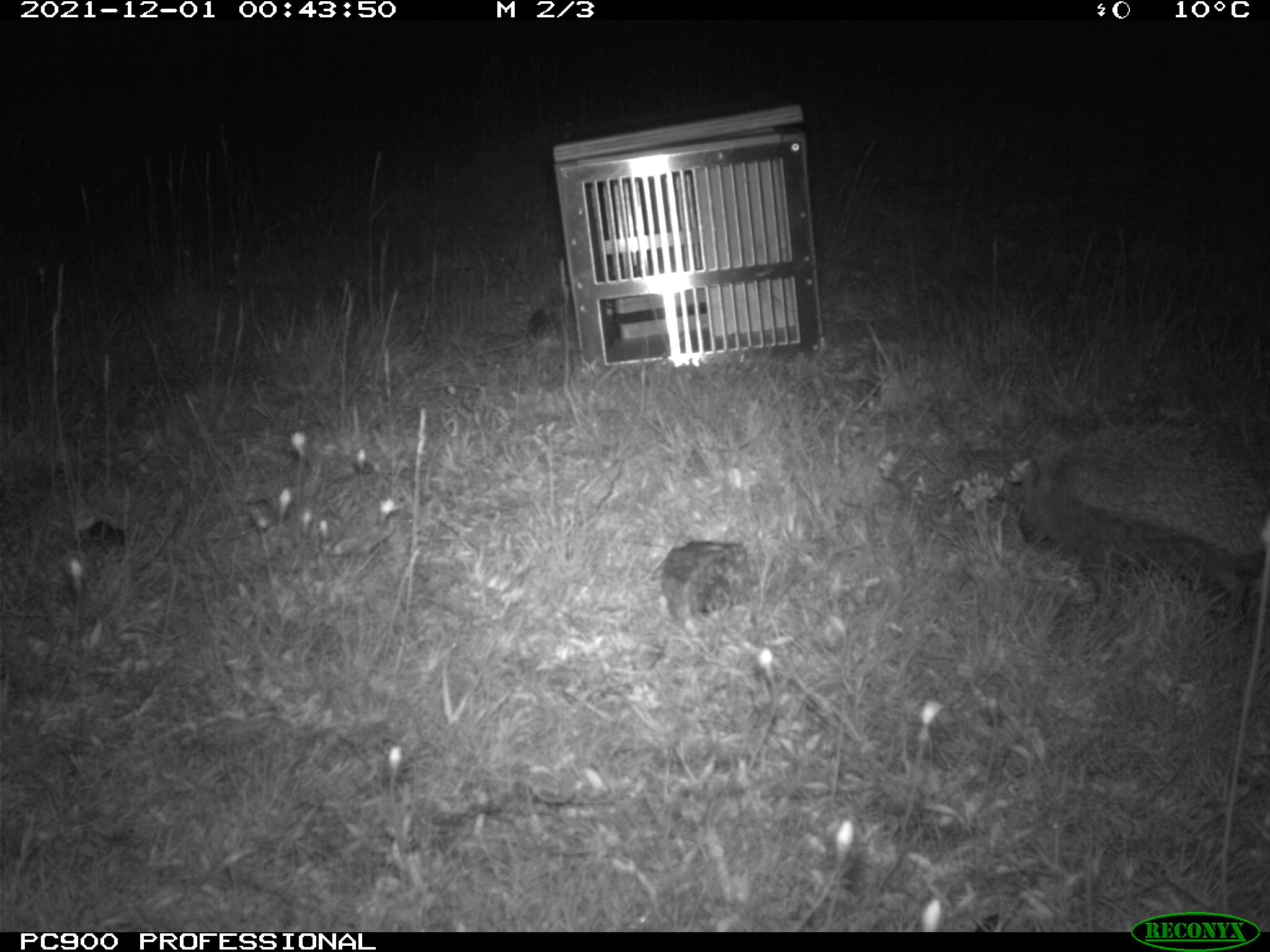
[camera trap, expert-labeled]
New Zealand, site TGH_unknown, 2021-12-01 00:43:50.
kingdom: Animalia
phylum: Chordata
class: Mammalia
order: Eulipotyphla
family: Erinaceidae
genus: Erinaceus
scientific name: Erinaceus europaeus europaeus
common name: european hedgehog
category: hedgehog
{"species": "hedgehog (european hedgehog) (Erinaceus europaeus europaeus)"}